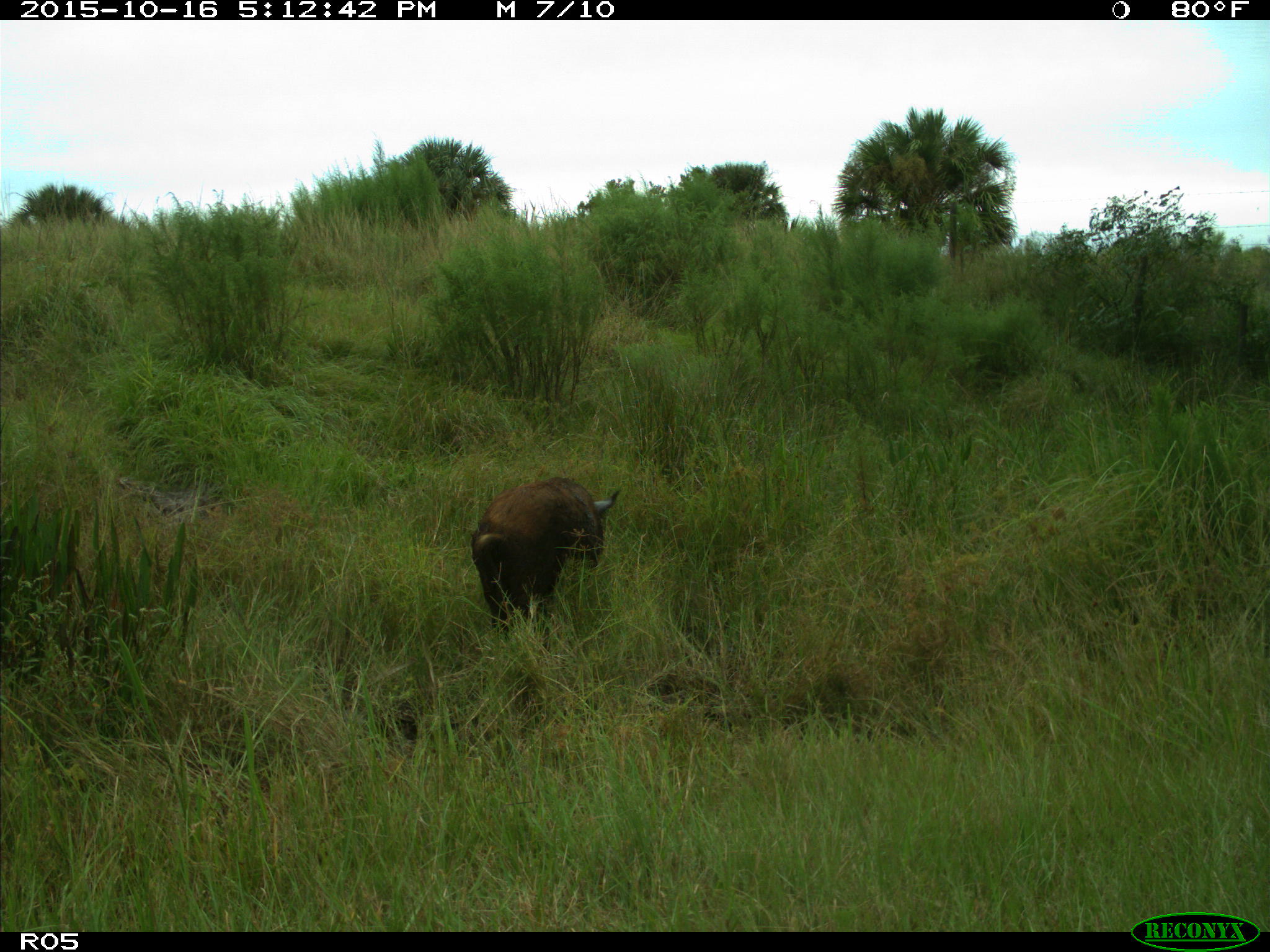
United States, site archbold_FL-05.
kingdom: Animalia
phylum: Chordata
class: Mammalia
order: Artiodactyla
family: Suidae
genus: Sus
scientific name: Sus scrofa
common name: wild boar